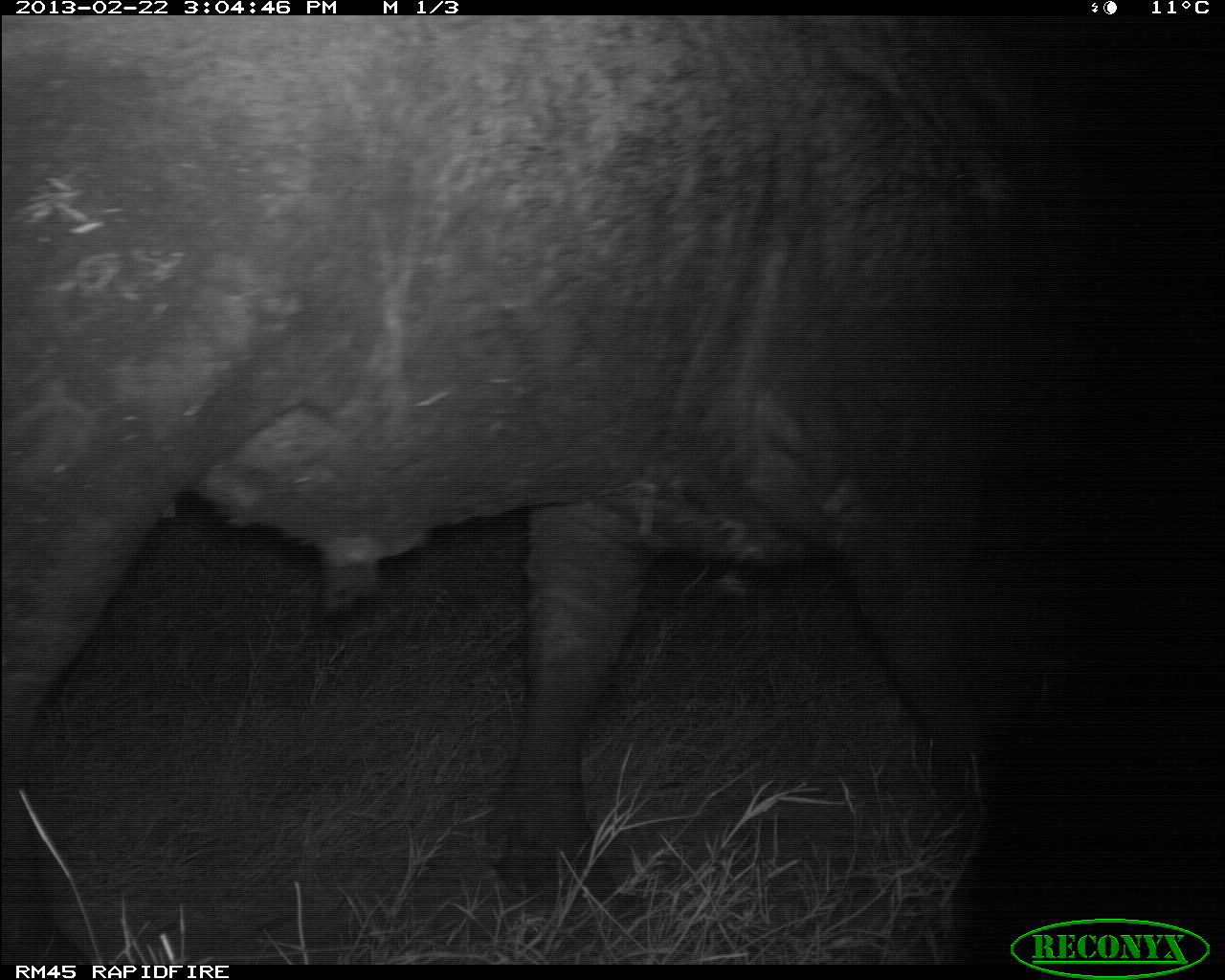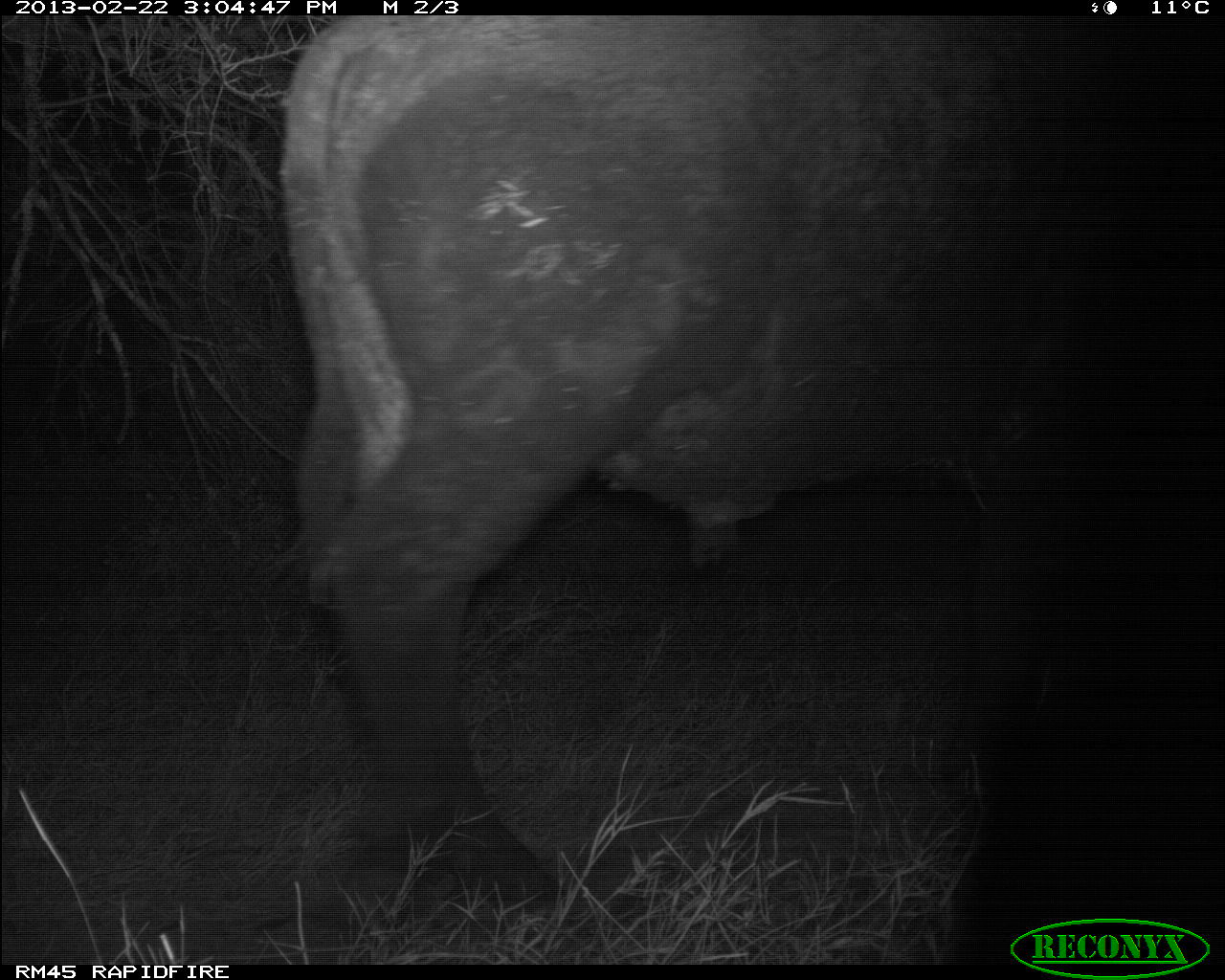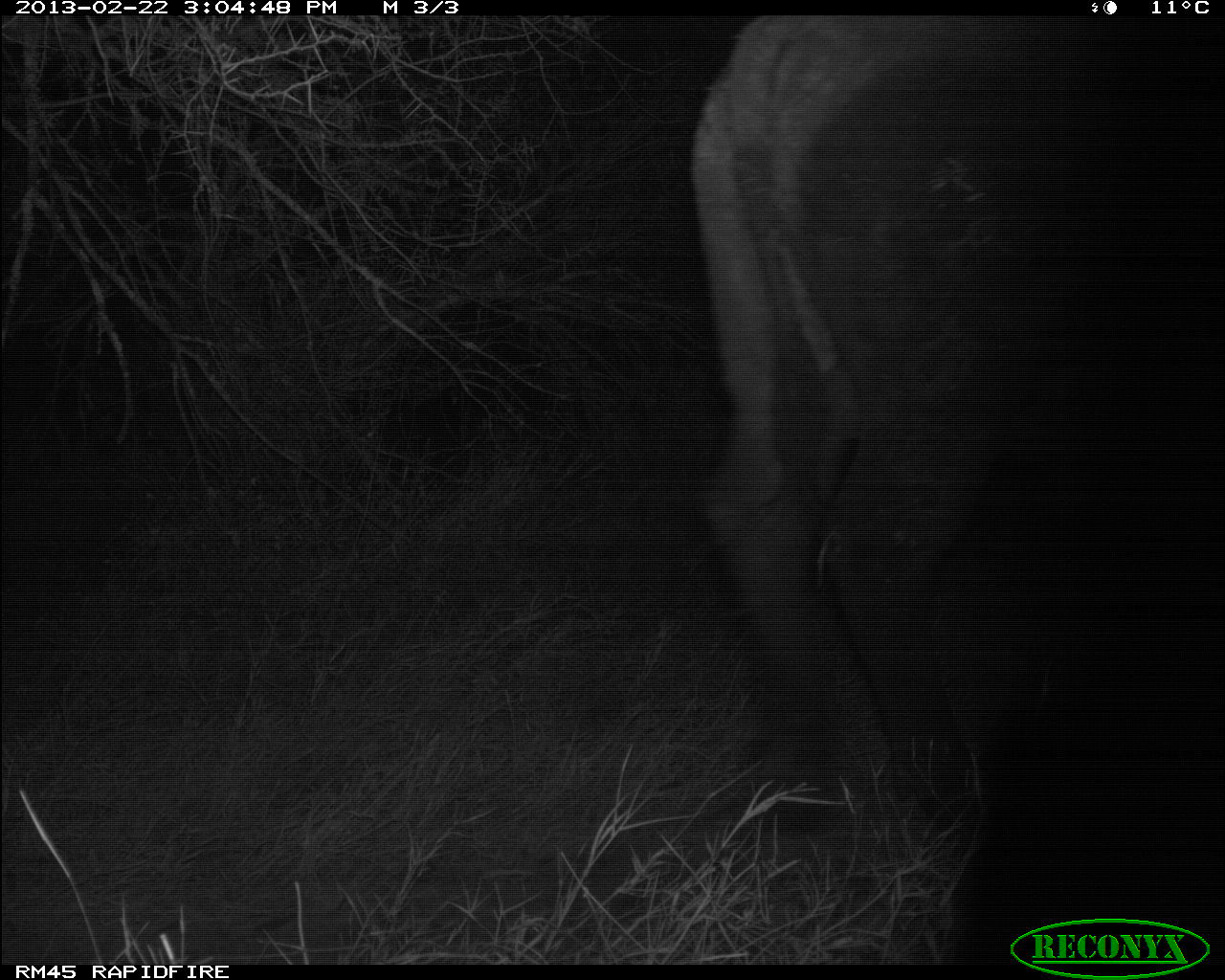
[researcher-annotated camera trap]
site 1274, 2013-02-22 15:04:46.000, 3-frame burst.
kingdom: Animalia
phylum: Chordata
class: Mammalia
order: Artiodactyla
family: Bovidae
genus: Syncerus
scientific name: Syncerus caffer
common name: african buffalo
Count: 1.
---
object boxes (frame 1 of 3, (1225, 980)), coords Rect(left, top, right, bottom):
syncerus caffer: Rect(0, 18, 1093, 952)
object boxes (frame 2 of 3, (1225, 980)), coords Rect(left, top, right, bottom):
syncerus caffer: Rect(268, 15, 1142, 943)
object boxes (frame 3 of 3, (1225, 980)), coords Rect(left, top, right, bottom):
syncerus caffer: Rect(681, 15, 1093, 791)